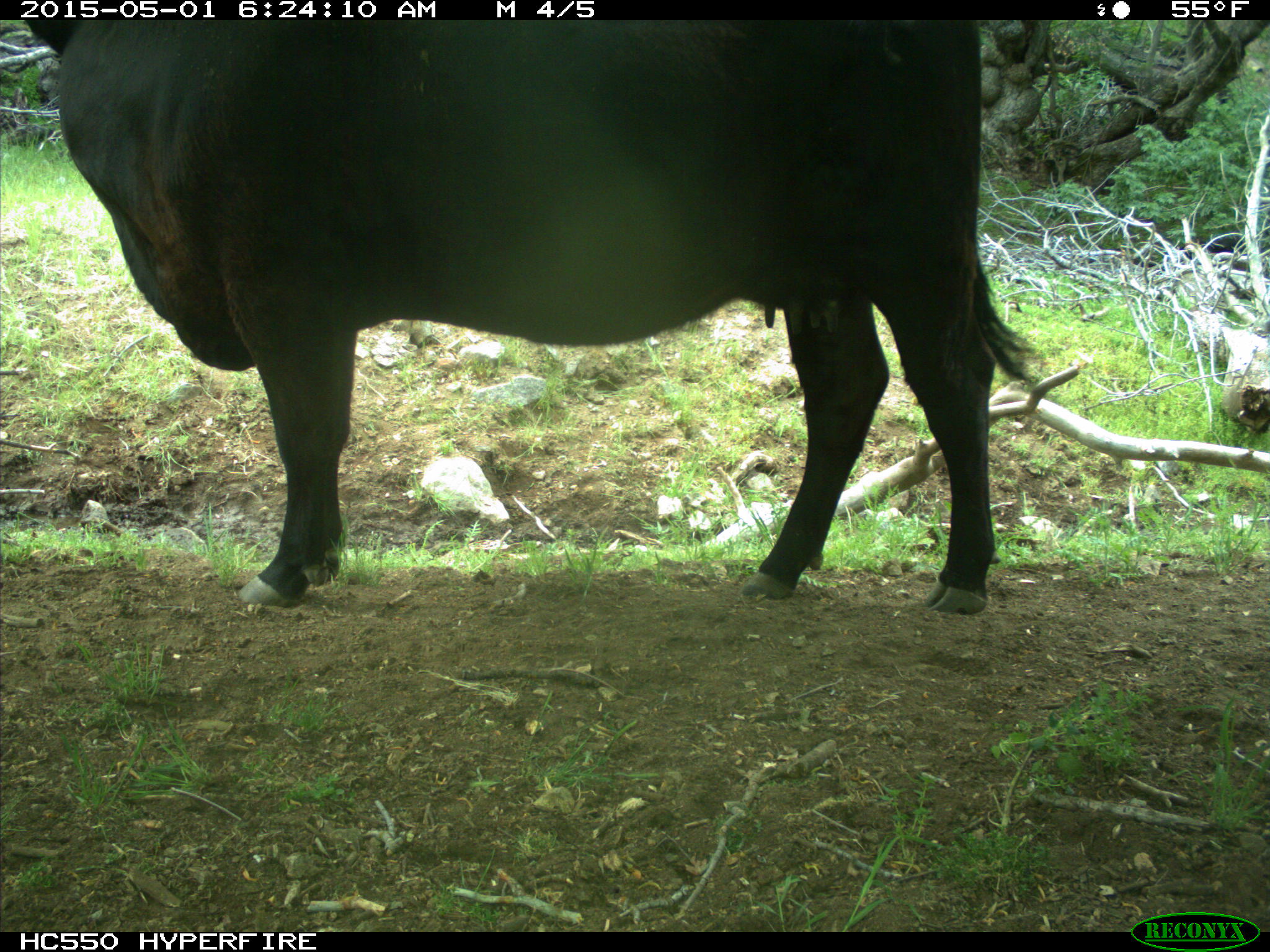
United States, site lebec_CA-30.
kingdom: Animalia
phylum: Chordata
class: Mammalia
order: Artiodactyla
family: Bovidae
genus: Bos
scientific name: Bos taurus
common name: domestic cow